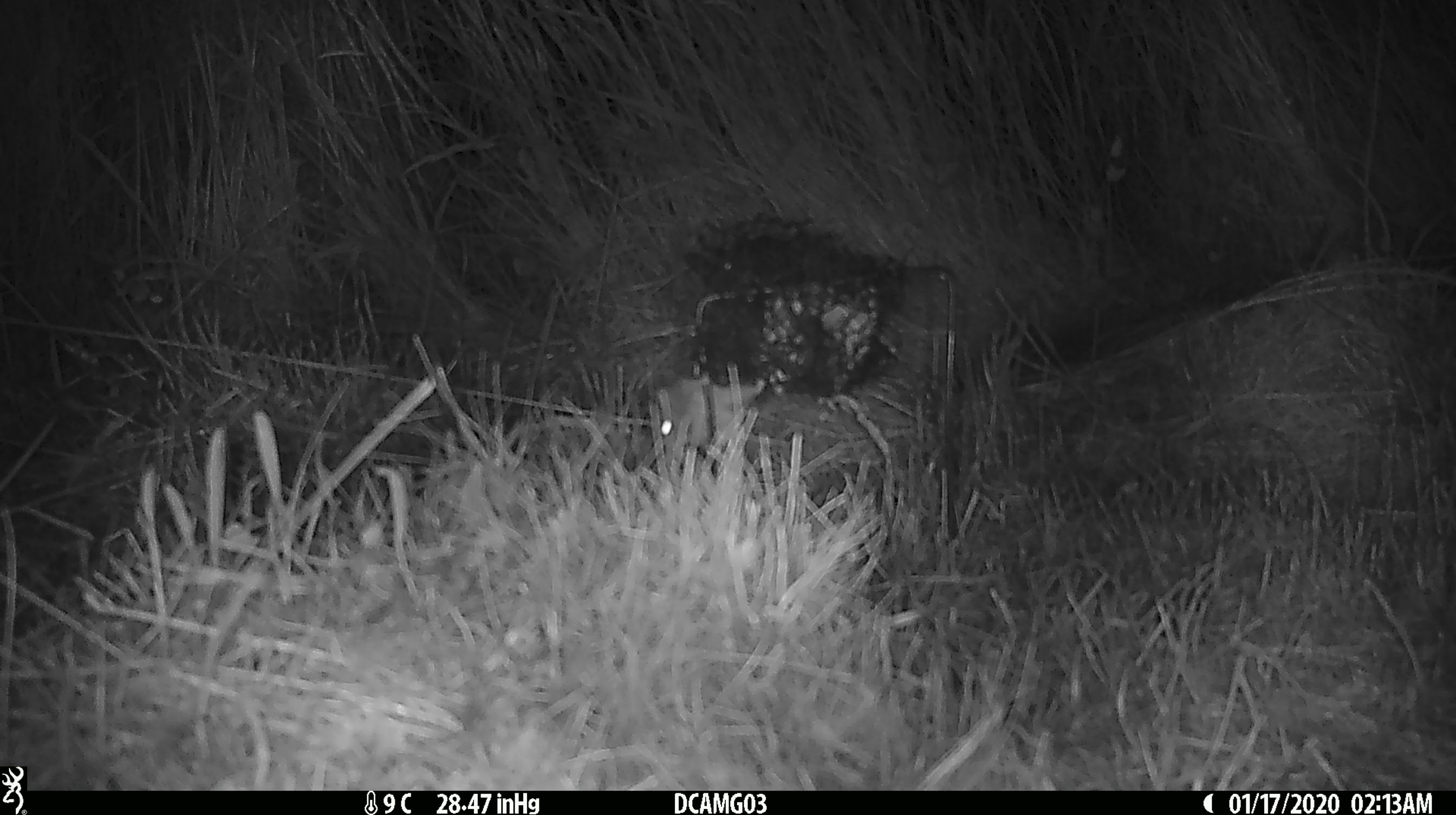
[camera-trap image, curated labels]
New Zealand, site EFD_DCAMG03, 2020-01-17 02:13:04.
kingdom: Animalia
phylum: Chordata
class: Mammalia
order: Rodentia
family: Muridae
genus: Mus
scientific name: Mus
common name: mouse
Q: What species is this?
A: Mouse (Mus).